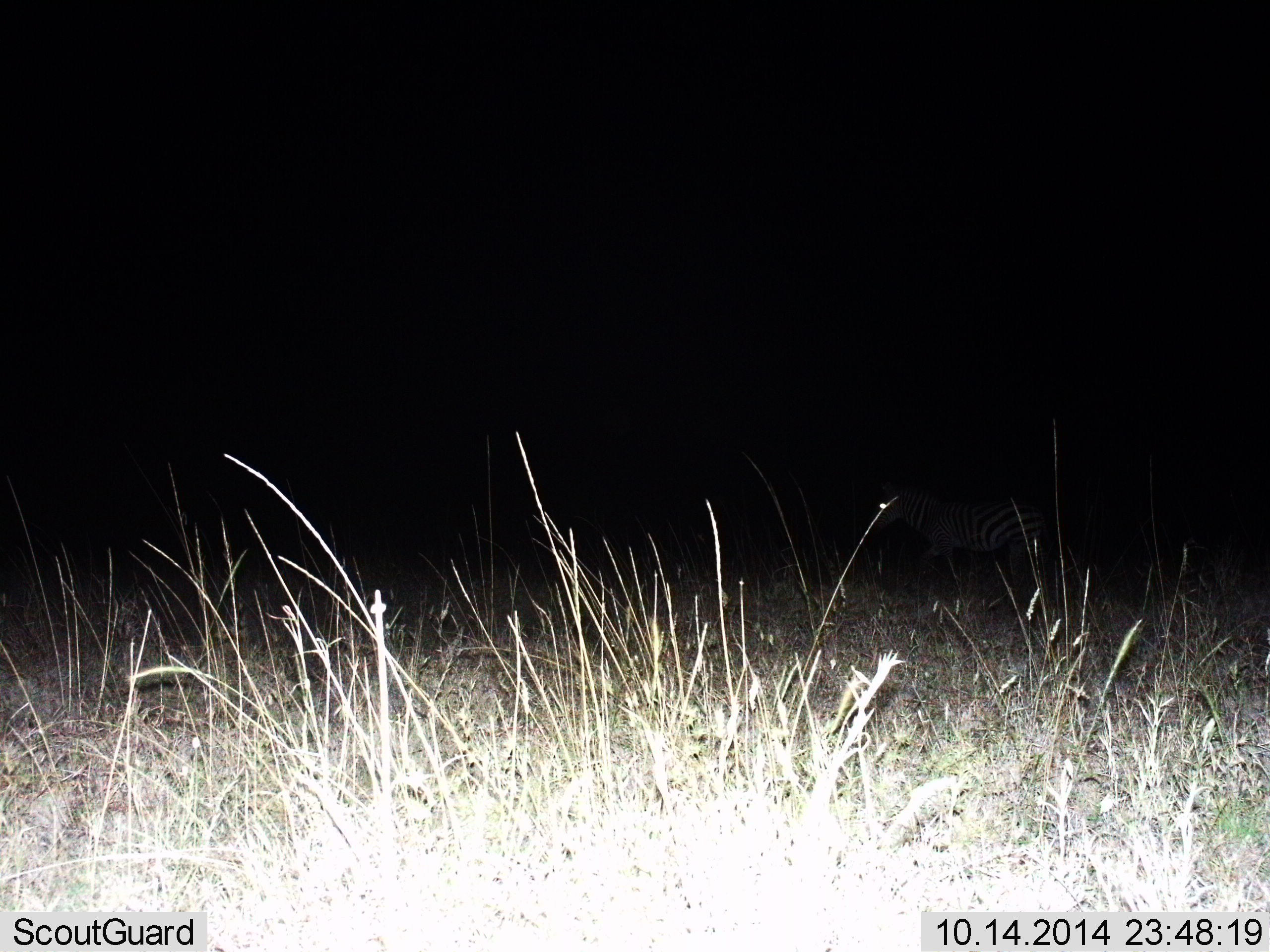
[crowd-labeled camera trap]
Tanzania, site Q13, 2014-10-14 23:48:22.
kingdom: Animalia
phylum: Chordata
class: Mammalia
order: Perissodactyla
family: Equidae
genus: Equus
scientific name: Equus quagga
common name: plains zebra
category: zebra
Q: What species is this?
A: Zebra (plains zebra) (Equus quagga).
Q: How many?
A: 1.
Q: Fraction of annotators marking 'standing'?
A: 22%.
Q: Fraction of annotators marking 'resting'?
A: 0%.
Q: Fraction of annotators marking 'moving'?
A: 89%.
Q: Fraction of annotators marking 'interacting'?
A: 11%.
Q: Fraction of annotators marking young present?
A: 0%.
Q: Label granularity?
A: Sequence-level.